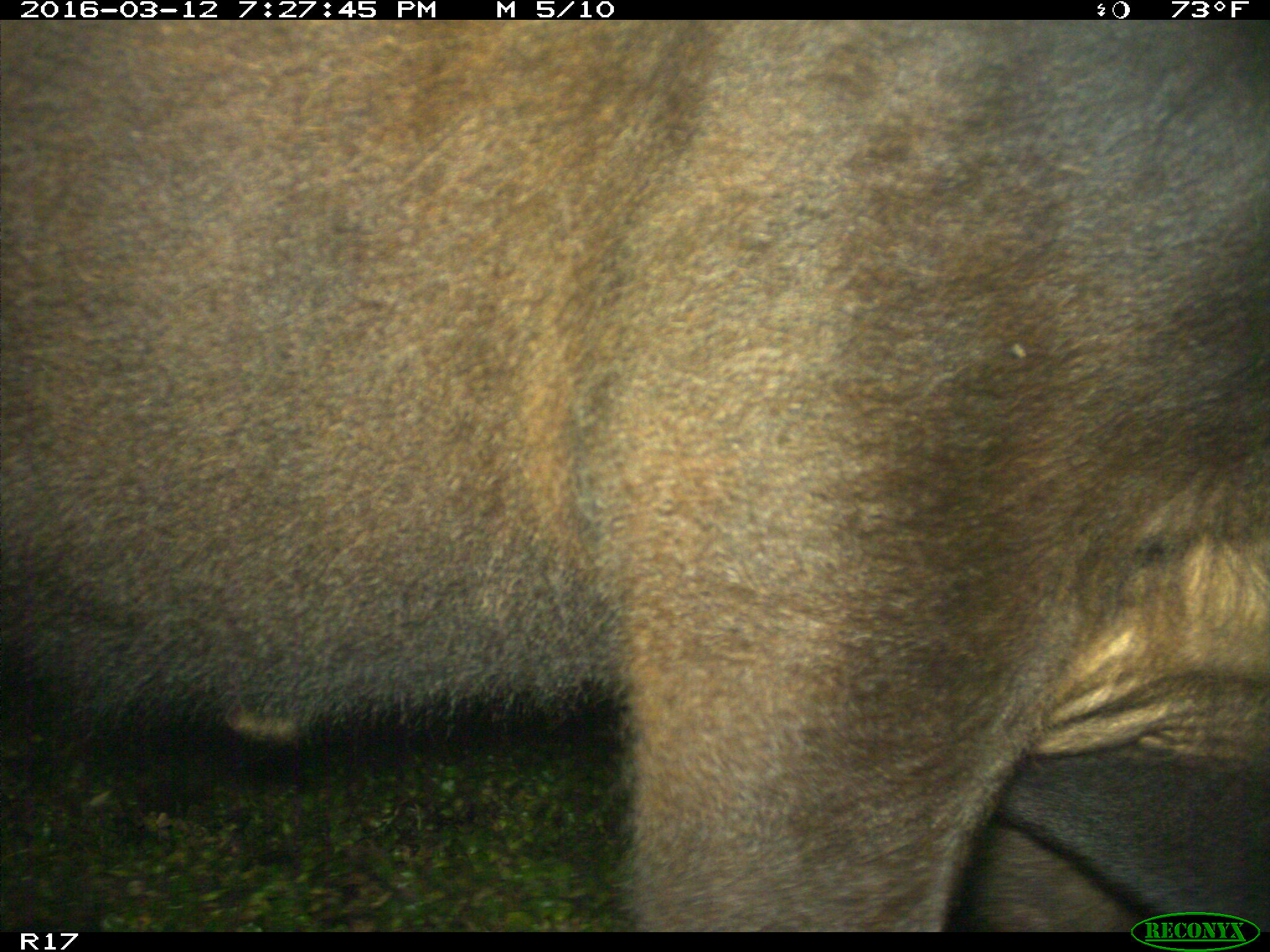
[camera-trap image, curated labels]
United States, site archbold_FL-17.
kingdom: Animalia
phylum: Chordata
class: Mammalia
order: Artiodactyla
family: Bovidae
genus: Bos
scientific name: Bos taurus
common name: domestic cow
Bos taurus (domestic cow).